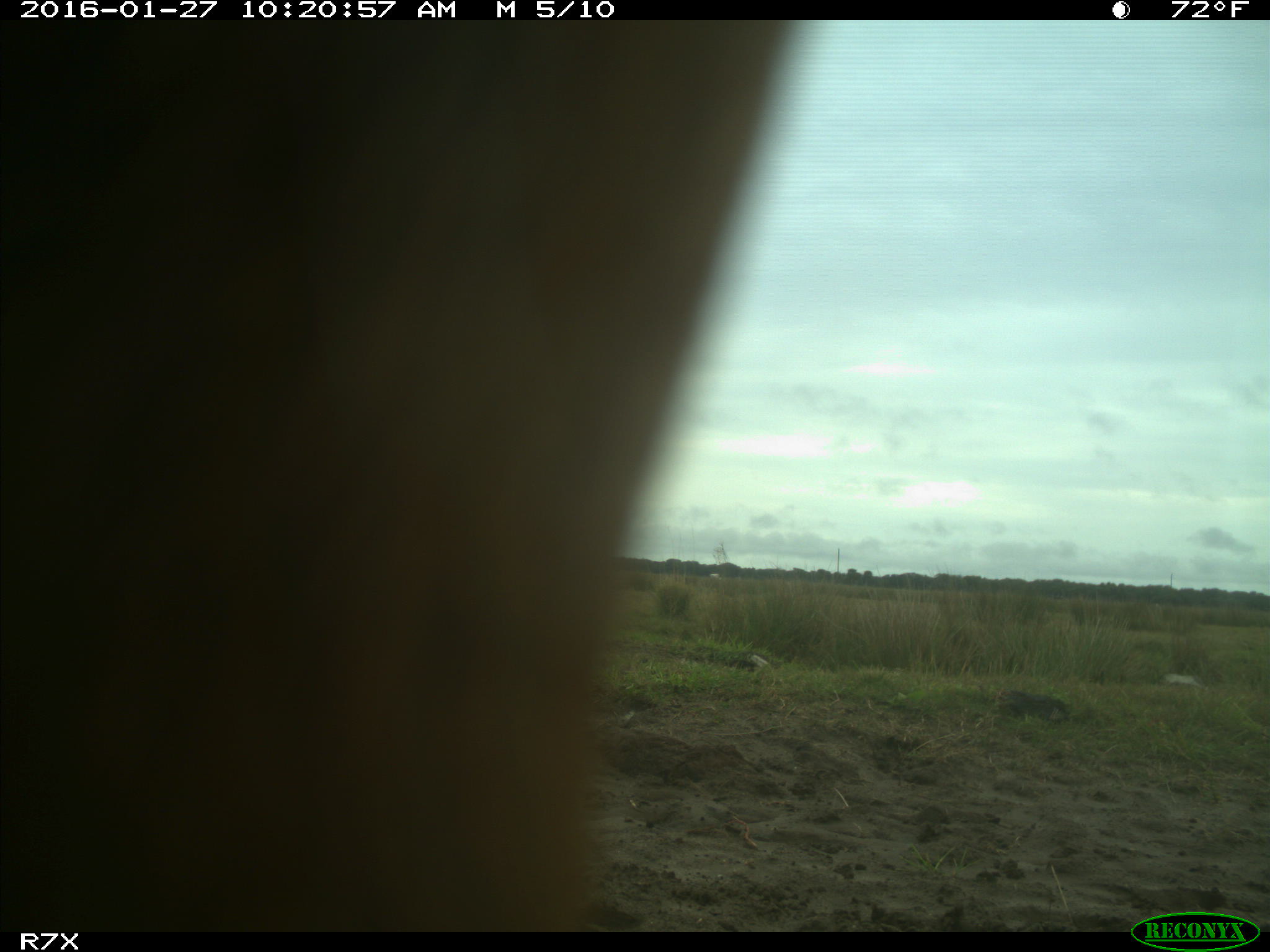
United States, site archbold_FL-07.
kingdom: Animalia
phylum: Chordata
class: Mammalia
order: Artiodactyla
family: Bovidae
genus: Bos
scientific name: Bos taurus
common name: domestic cow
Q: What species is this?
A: Bos taurus (domestic cow).